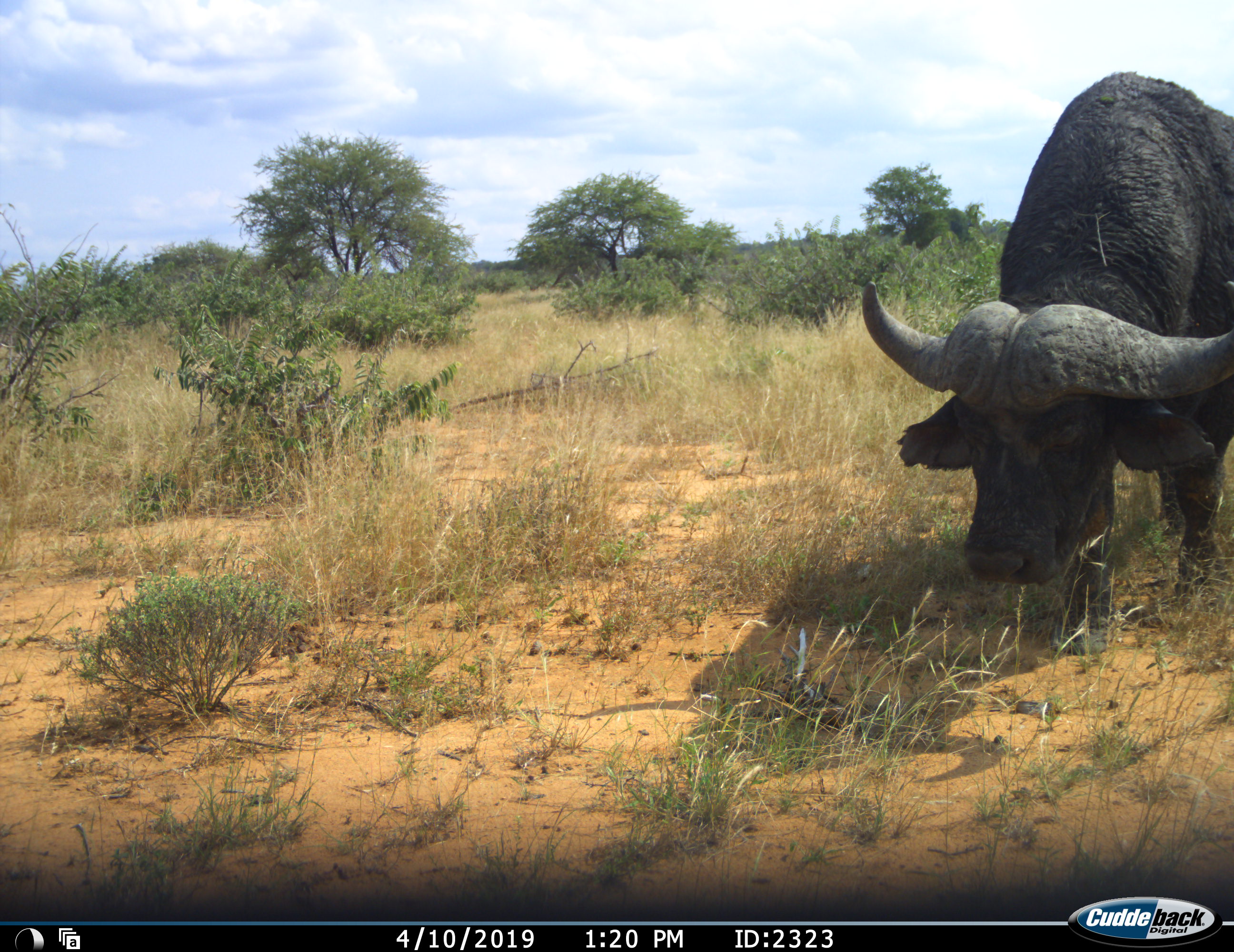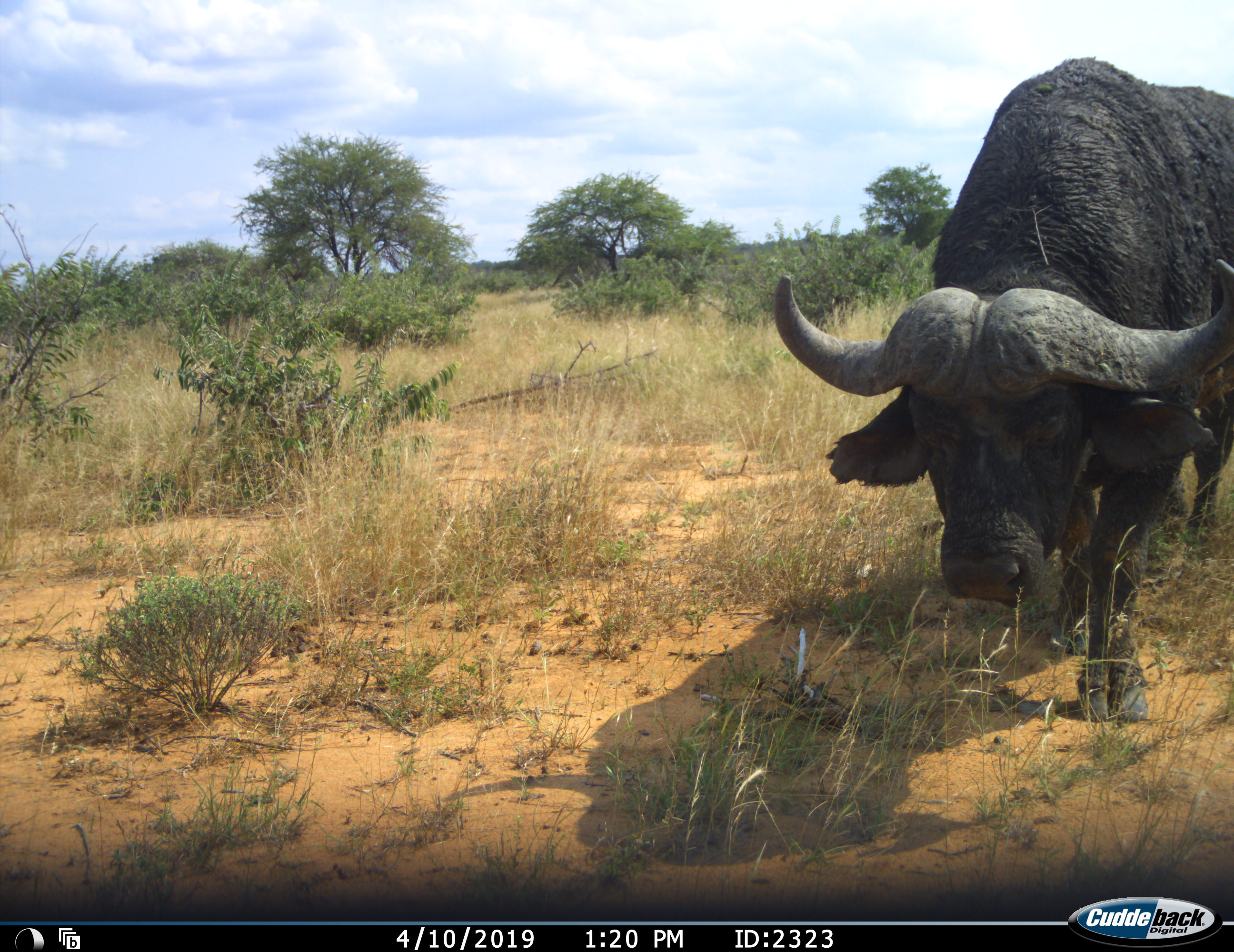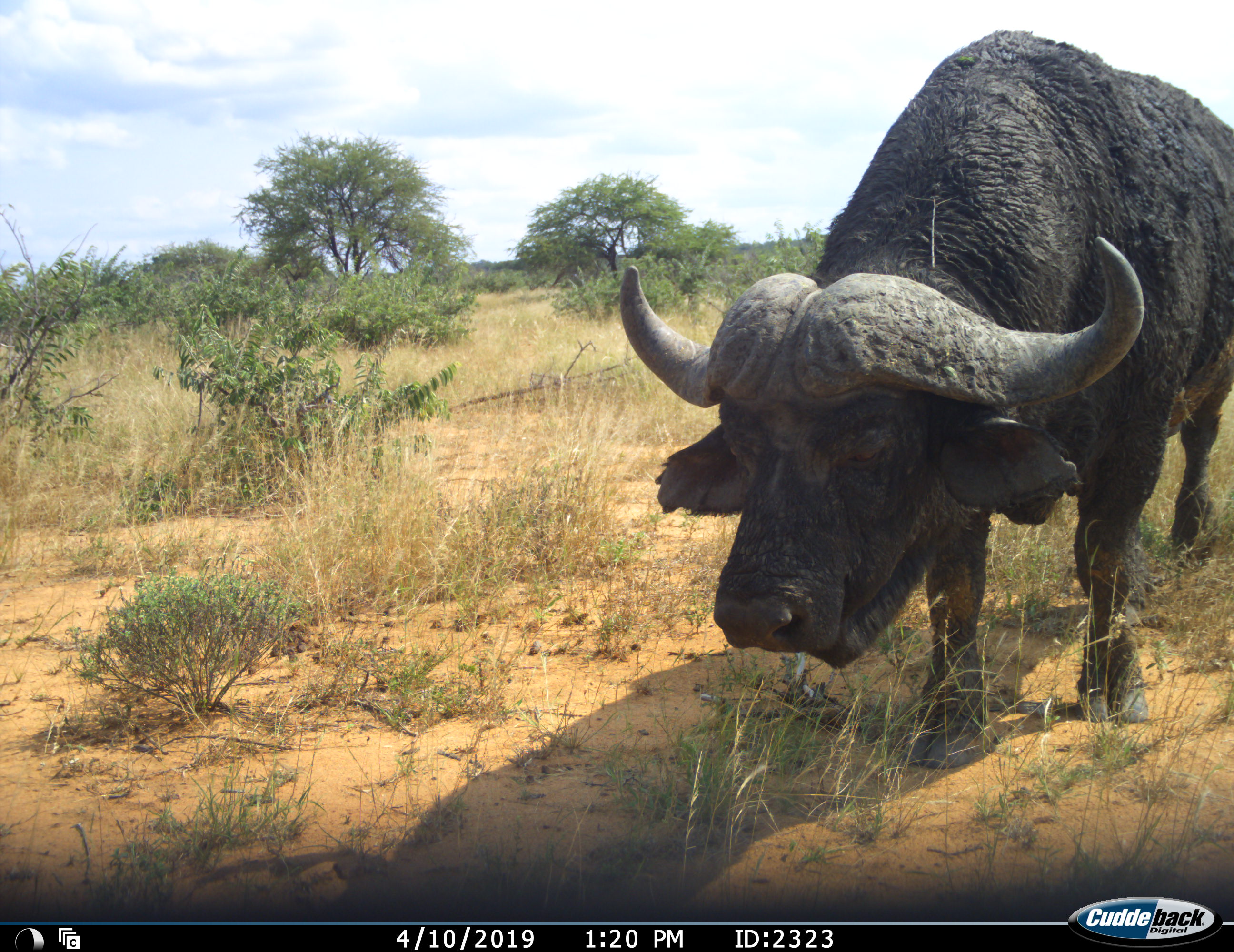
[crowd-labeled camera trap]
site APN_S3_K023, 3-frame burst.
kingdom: Animalia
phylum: Chordata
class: Mammalia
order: Artiodactyla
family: Bovidae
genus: Syncerus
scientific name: Syncerus caffer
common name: african buffalo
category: buffalo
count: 1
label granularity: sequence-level